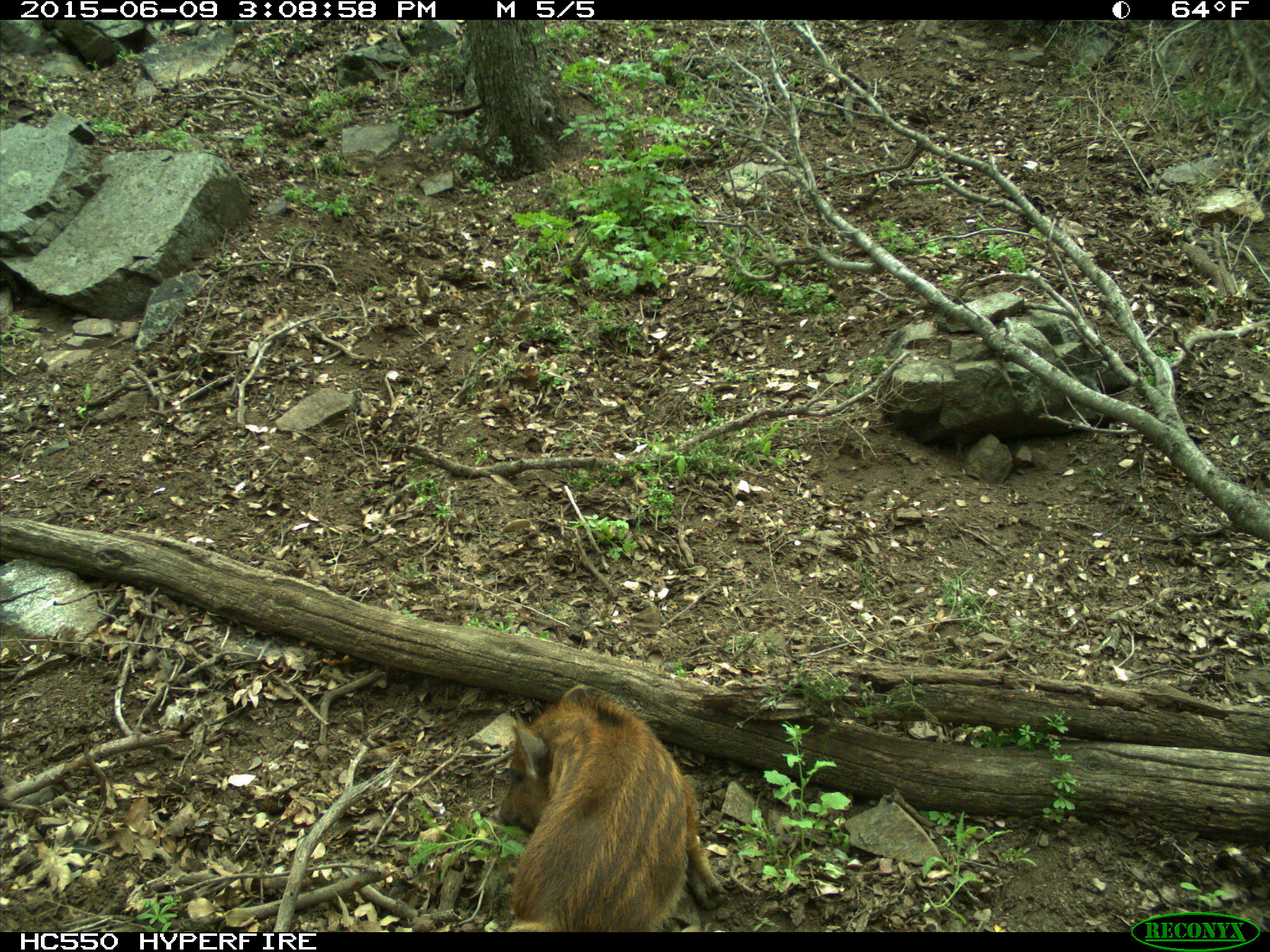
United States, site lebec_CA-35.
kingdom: Animalia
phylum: Chordata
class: Mammalia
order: Artiodactyla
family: Suidae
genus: Sus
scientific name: Sus scrofa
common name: wild boar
Sus scrofa (wild boar).